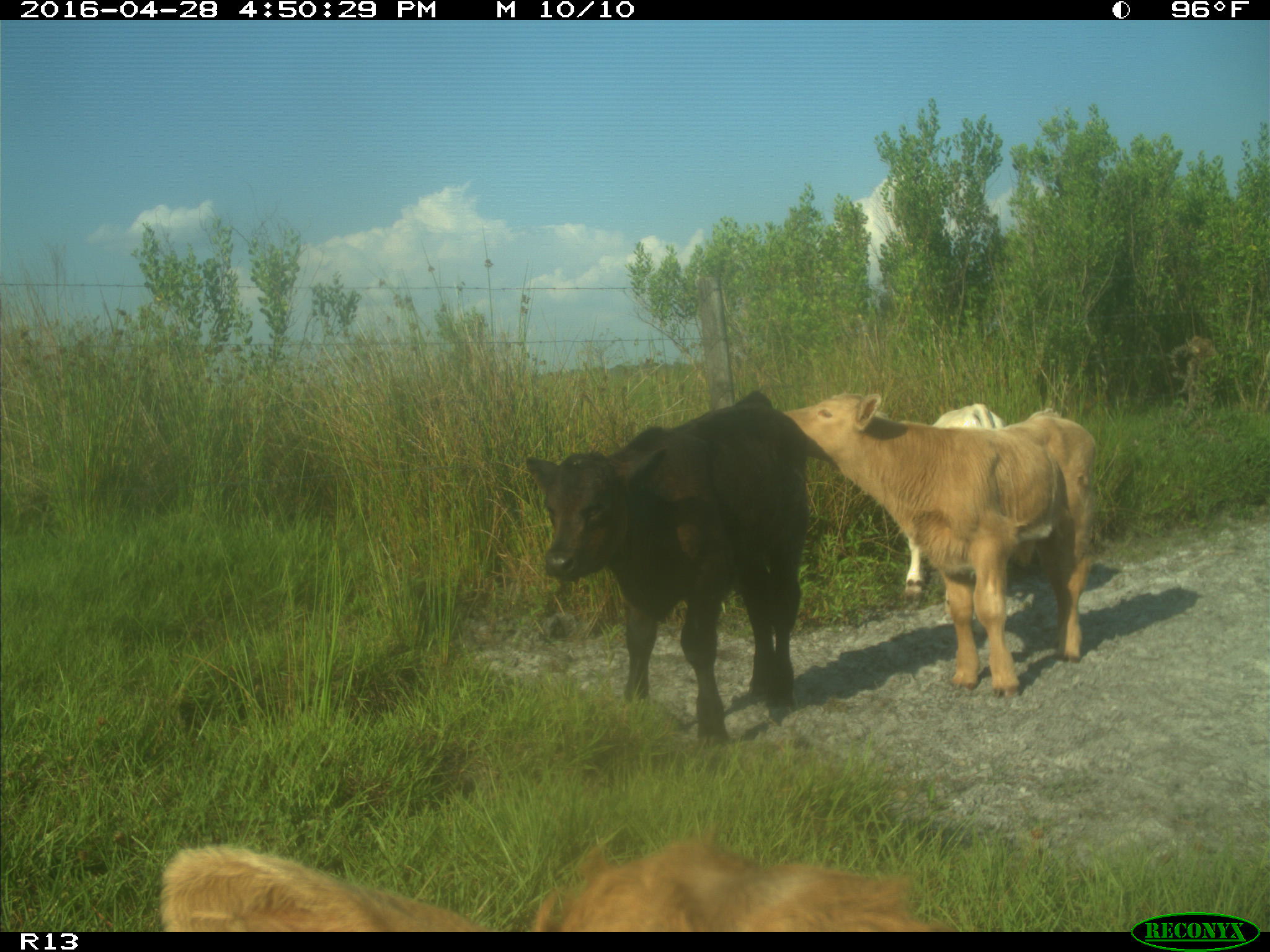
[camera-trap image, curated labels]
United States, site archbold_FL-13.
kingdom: Animalia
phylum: Chordata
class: Mammalia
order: Artiodactyla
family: Bovidae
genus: Bos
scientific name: Bos taurus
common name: domestic cow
Bos taurus (domestic cow).